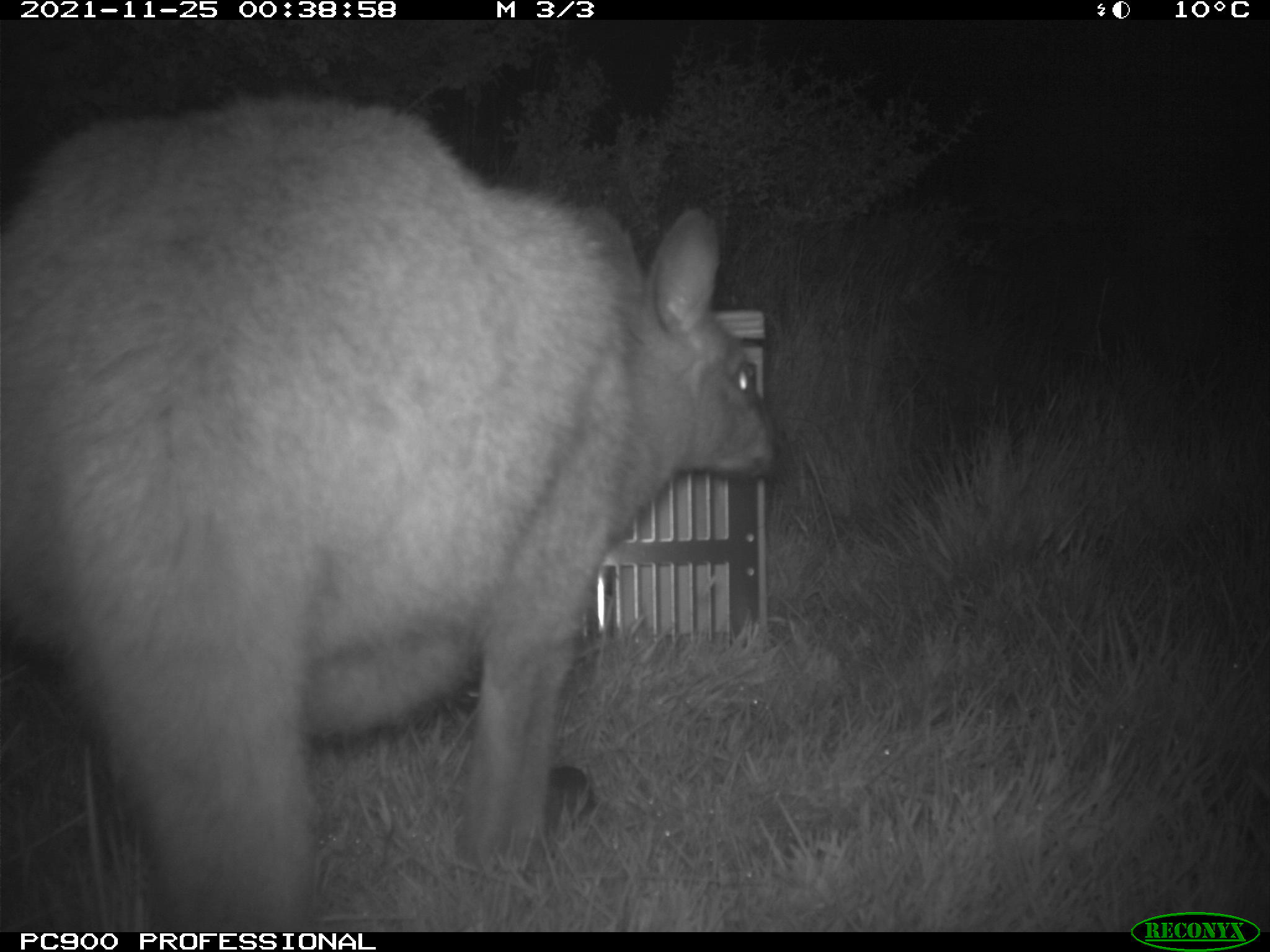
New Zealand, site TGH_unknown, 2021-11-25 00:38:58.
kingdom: Animalia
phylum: Chordata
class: Mammalia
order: Diprotodontia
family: Macropodidae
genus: Notamacropus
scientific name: Notamacropus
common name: wallaby